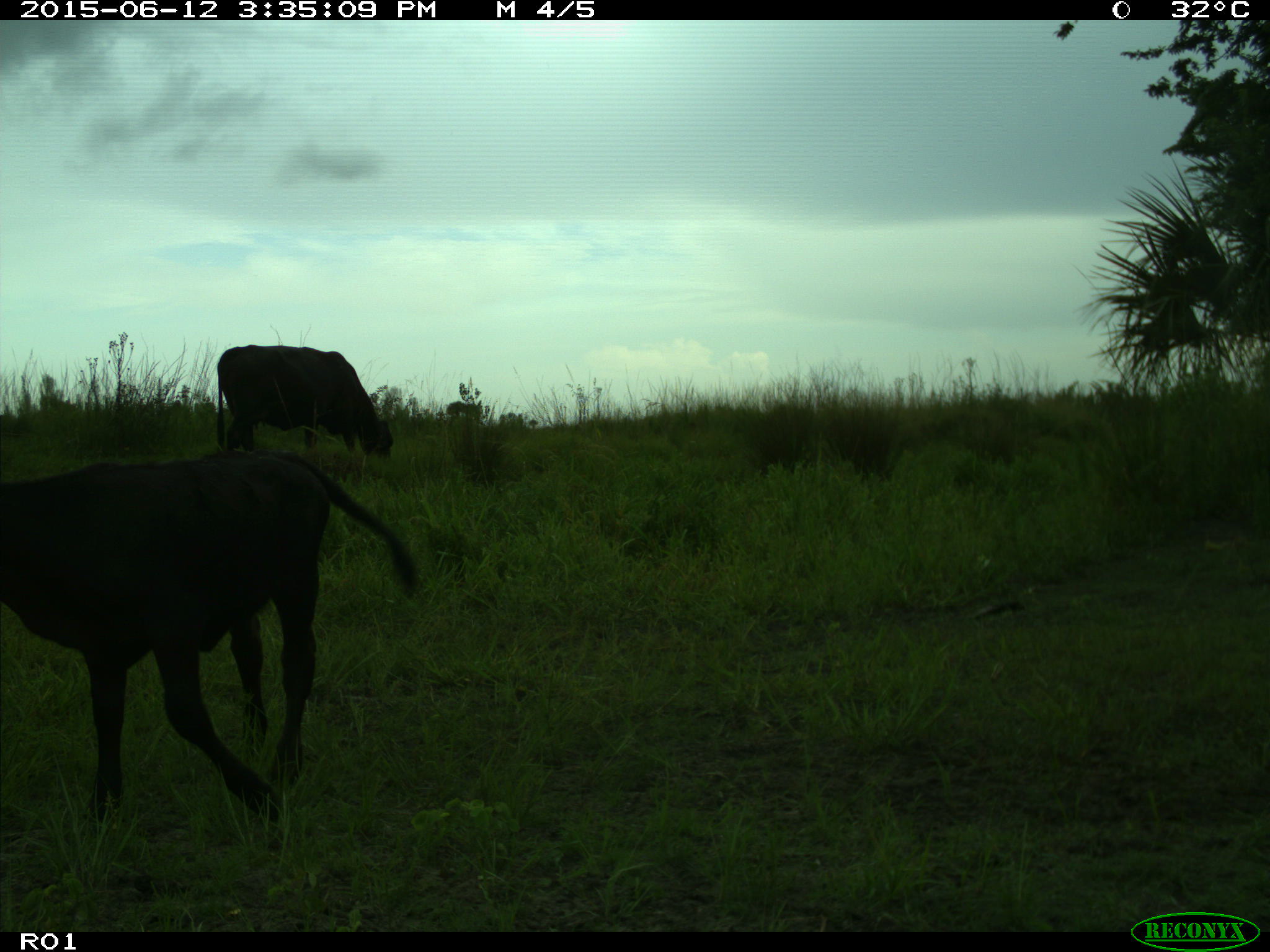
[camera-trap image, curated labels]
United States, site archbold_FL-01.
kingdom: Animalia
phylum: Chordata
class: Mammalia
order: Artiodactyla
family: Bovidae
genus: Bos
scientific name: Bos taurus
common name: domestic cow